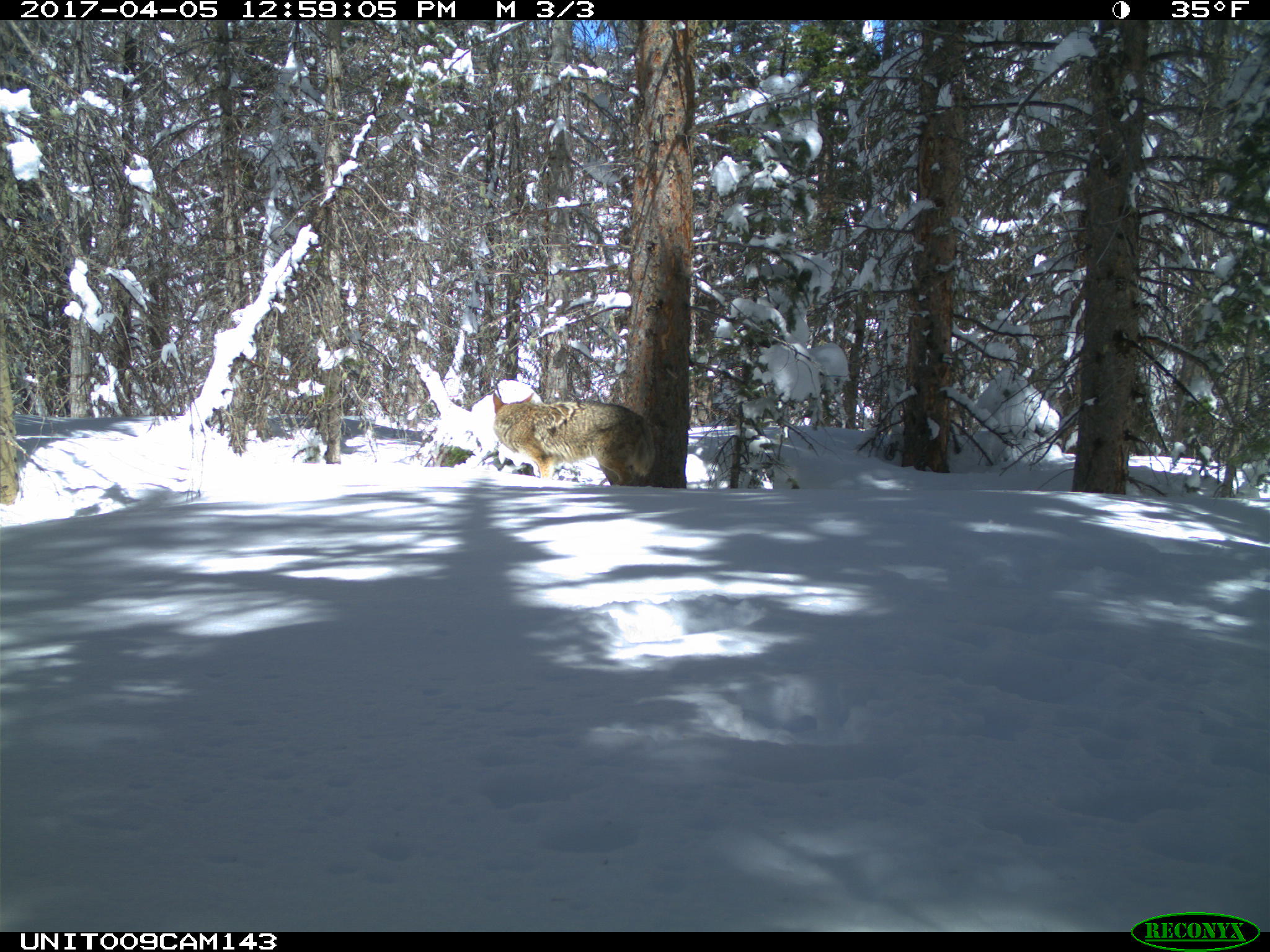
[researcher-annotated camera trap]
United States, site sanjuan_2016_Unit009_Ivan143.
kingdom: Animalia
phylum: Chordata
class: Mammalia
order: Carnivora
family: Canidae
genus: Canis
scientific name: Canis latrans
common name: coyote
Canis latrans (coyote).